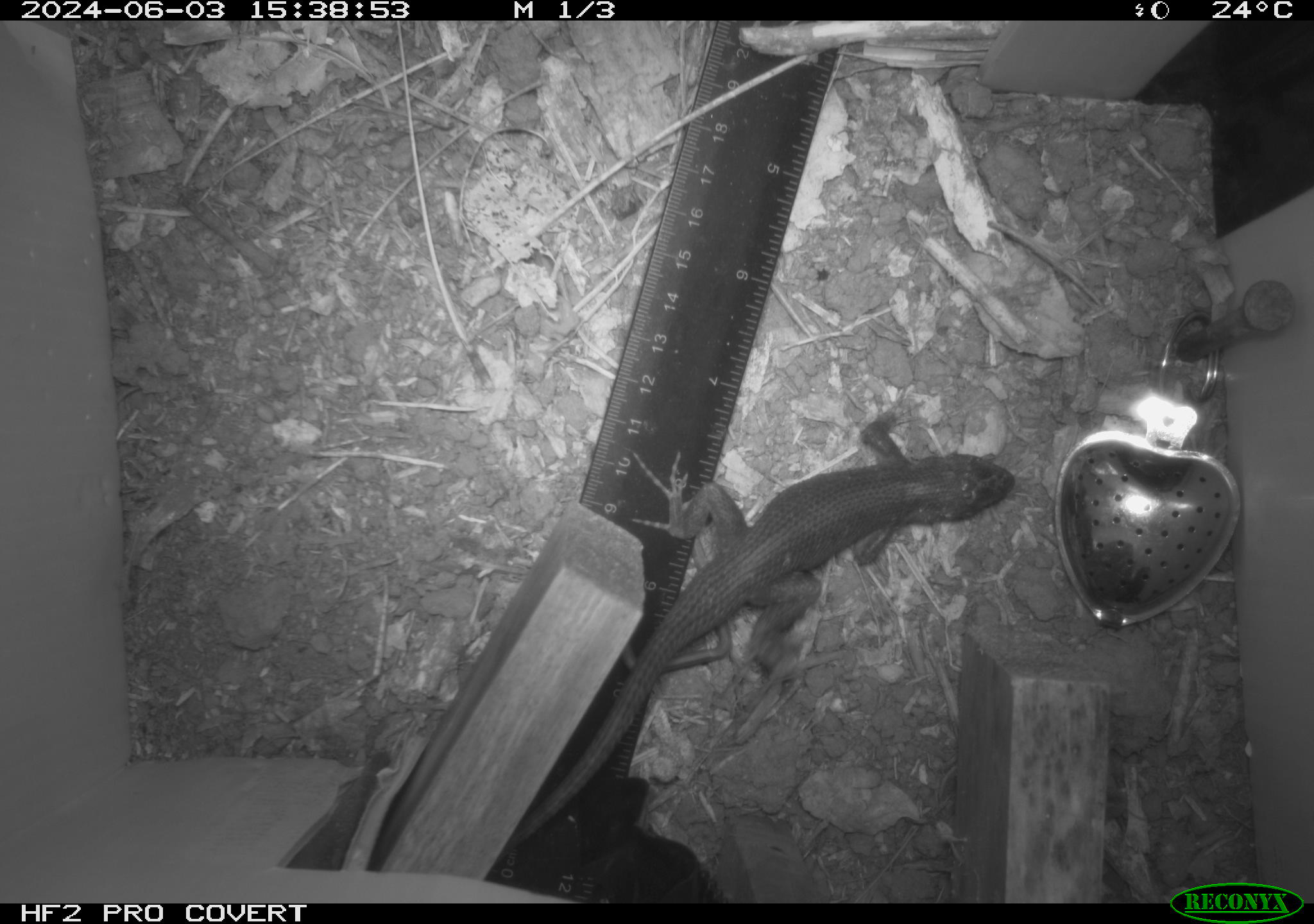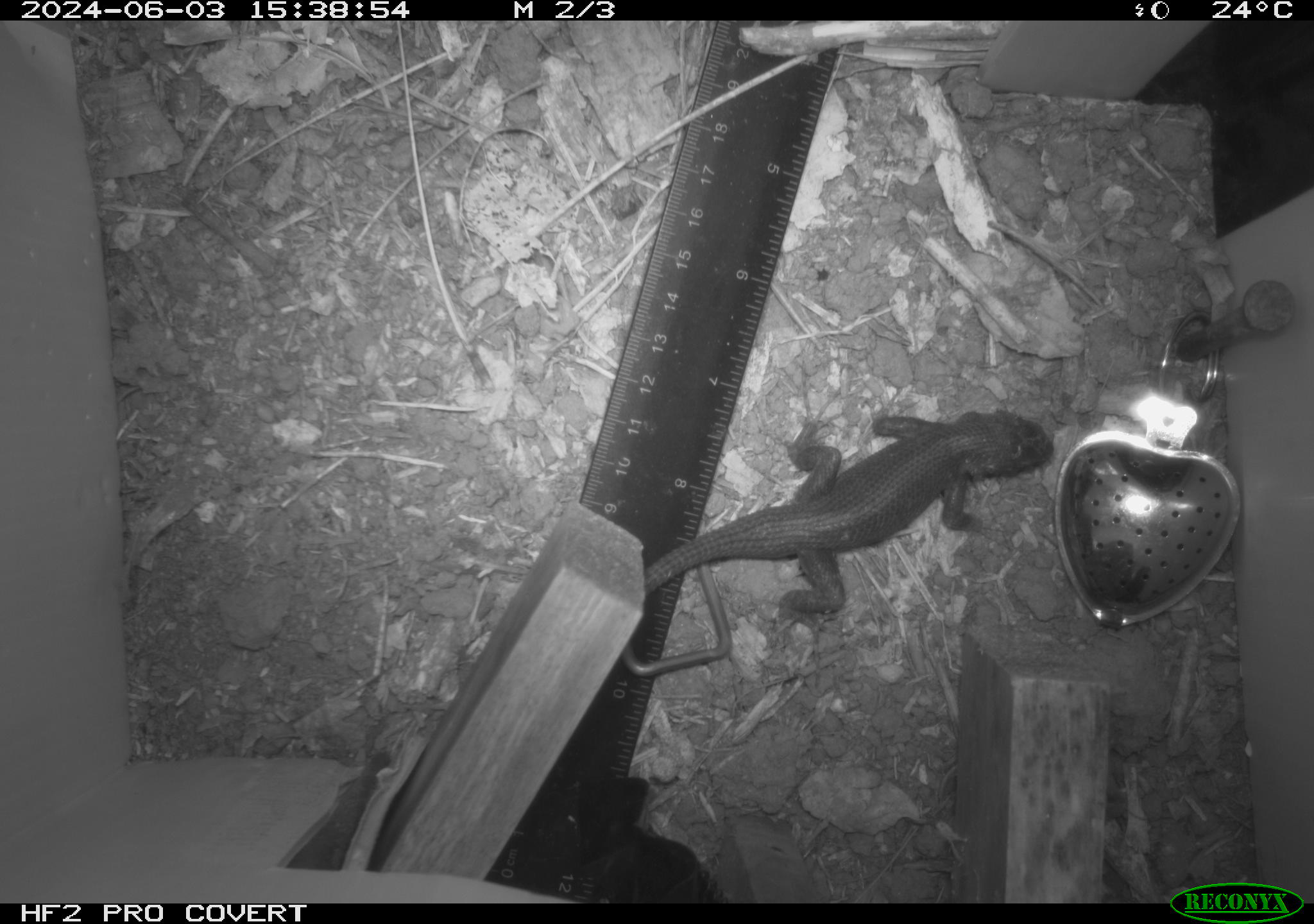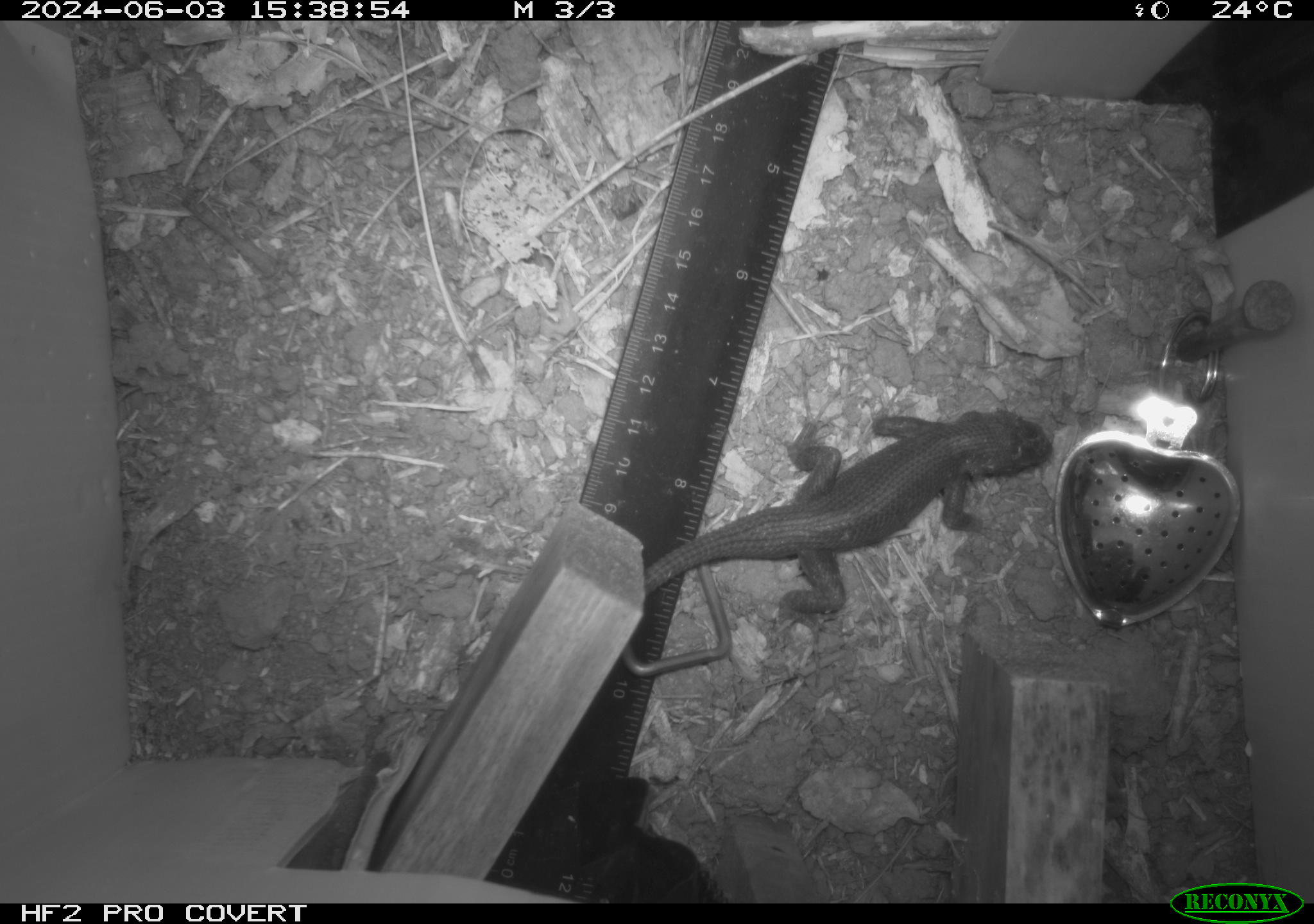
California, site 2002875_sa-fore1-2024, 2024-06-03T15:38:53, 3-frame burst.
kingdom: Animalia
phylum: Chordata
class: Reptilia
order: Squamata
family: Phrynosomatidae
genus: Sceloporus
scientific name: Sceloporus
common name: spiny lizards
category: sceloporus species